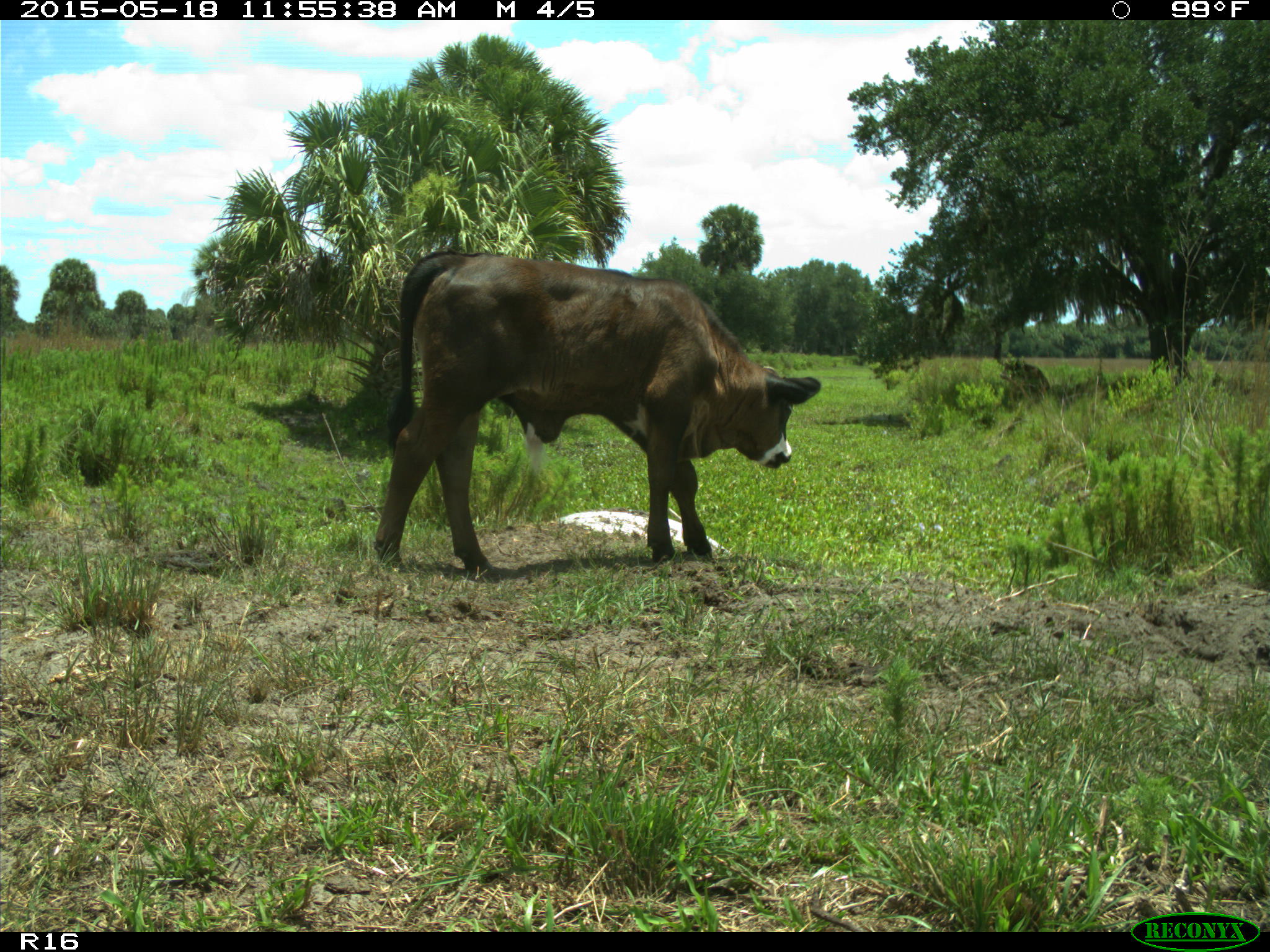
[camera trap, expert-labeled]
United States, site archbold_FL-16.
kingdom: Animalia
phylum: Chordata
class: Mammalia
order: Artiodactyla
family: Bovidae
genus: Bos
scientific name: Bos taurus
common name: domestic cow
Bos taurus (domestic cow).